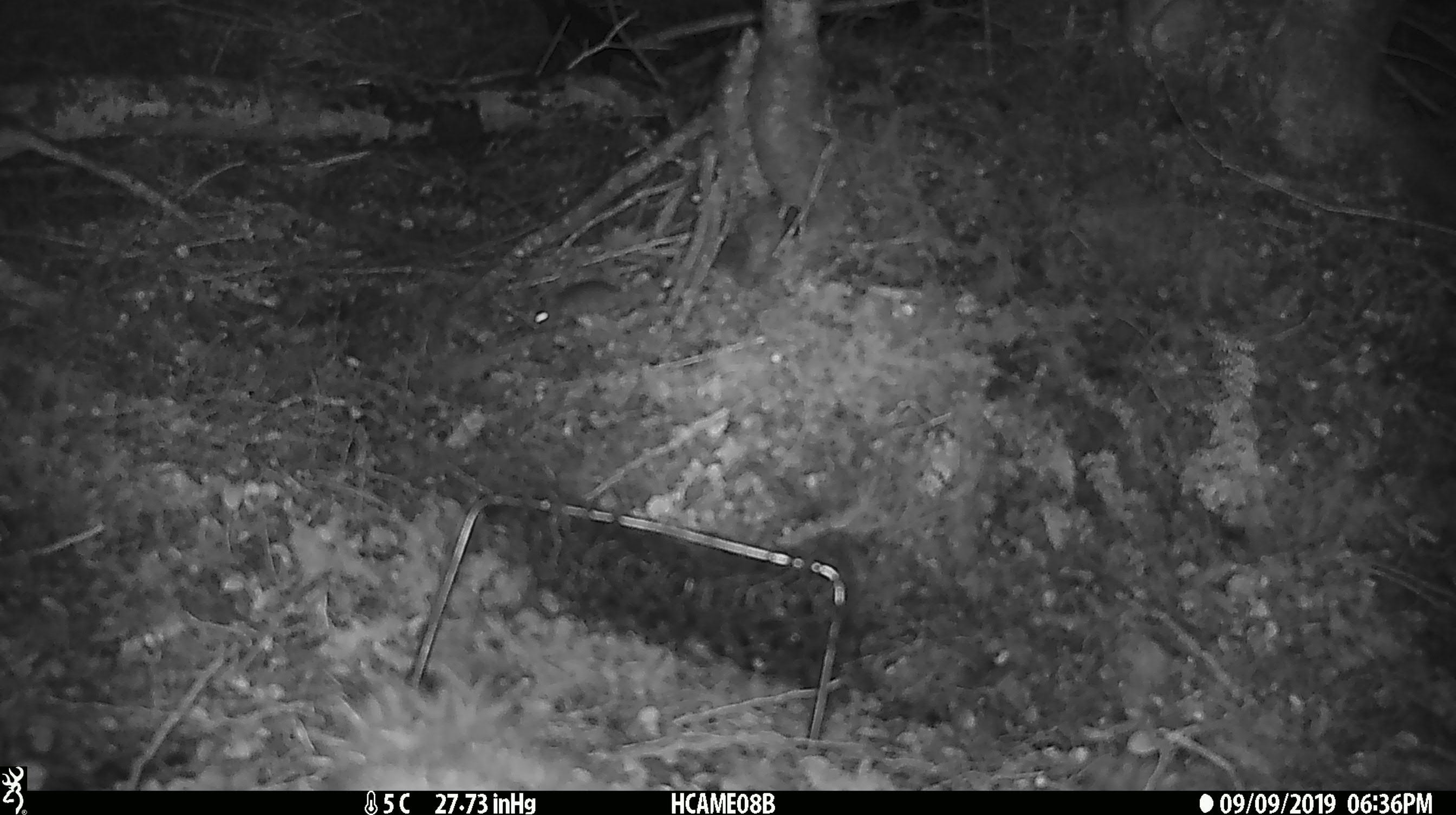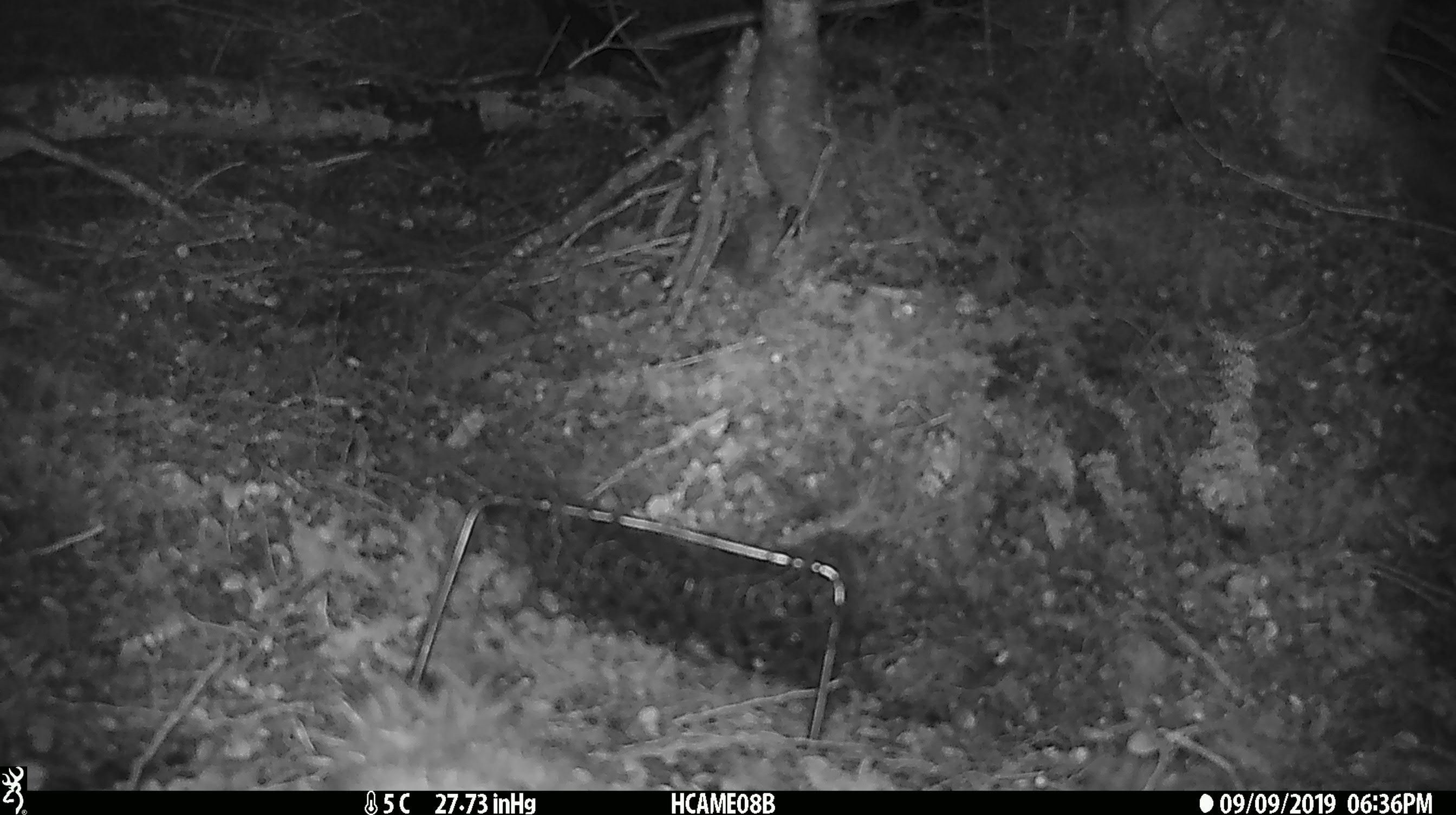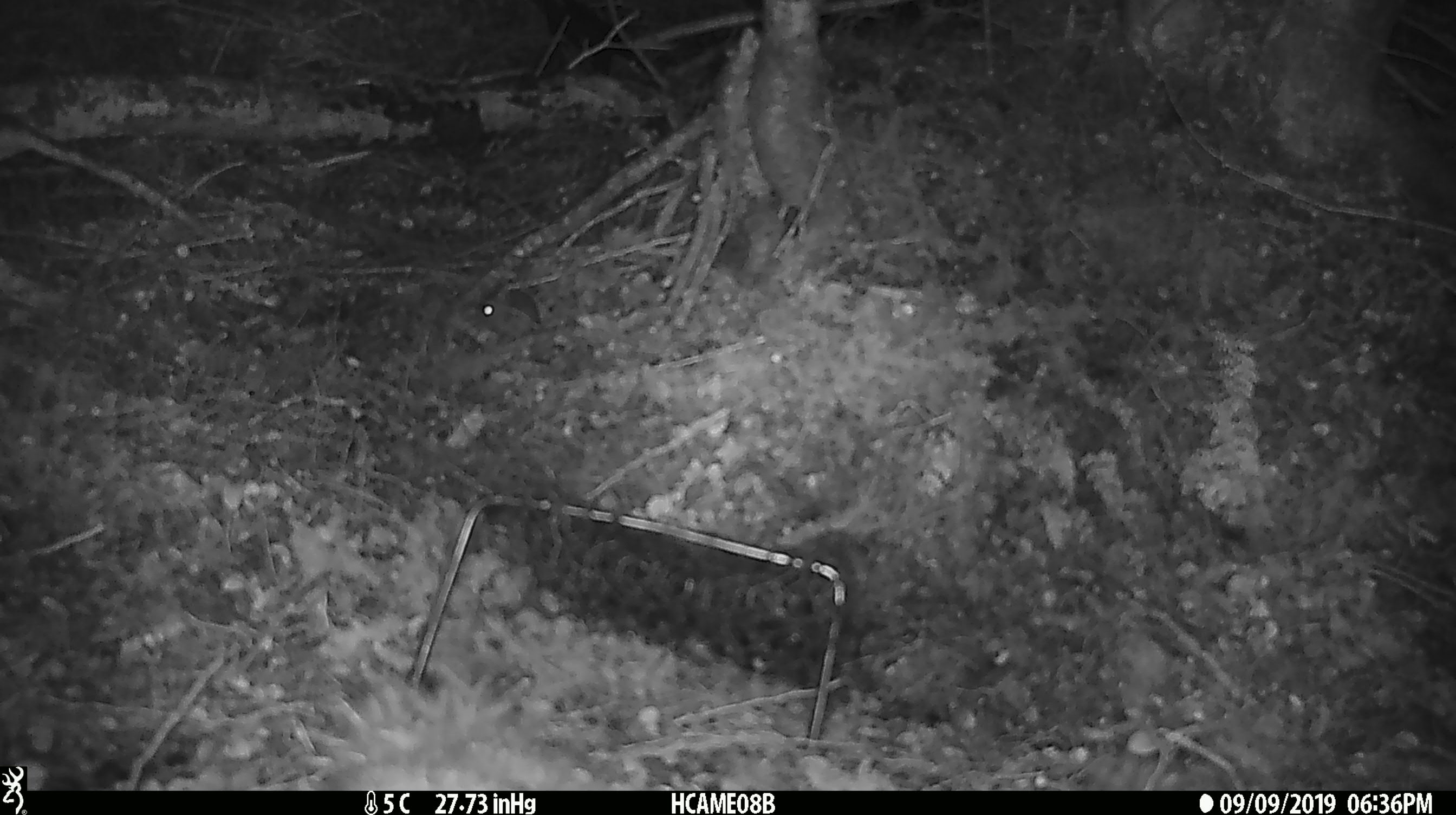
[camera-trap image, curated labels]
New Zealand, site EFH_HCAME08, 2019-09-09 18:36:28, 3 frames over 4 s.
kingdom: Animalia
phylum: Chordata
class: Mammalia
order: Rodentia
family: Muridae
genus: Mus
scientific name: Mus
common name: mouse